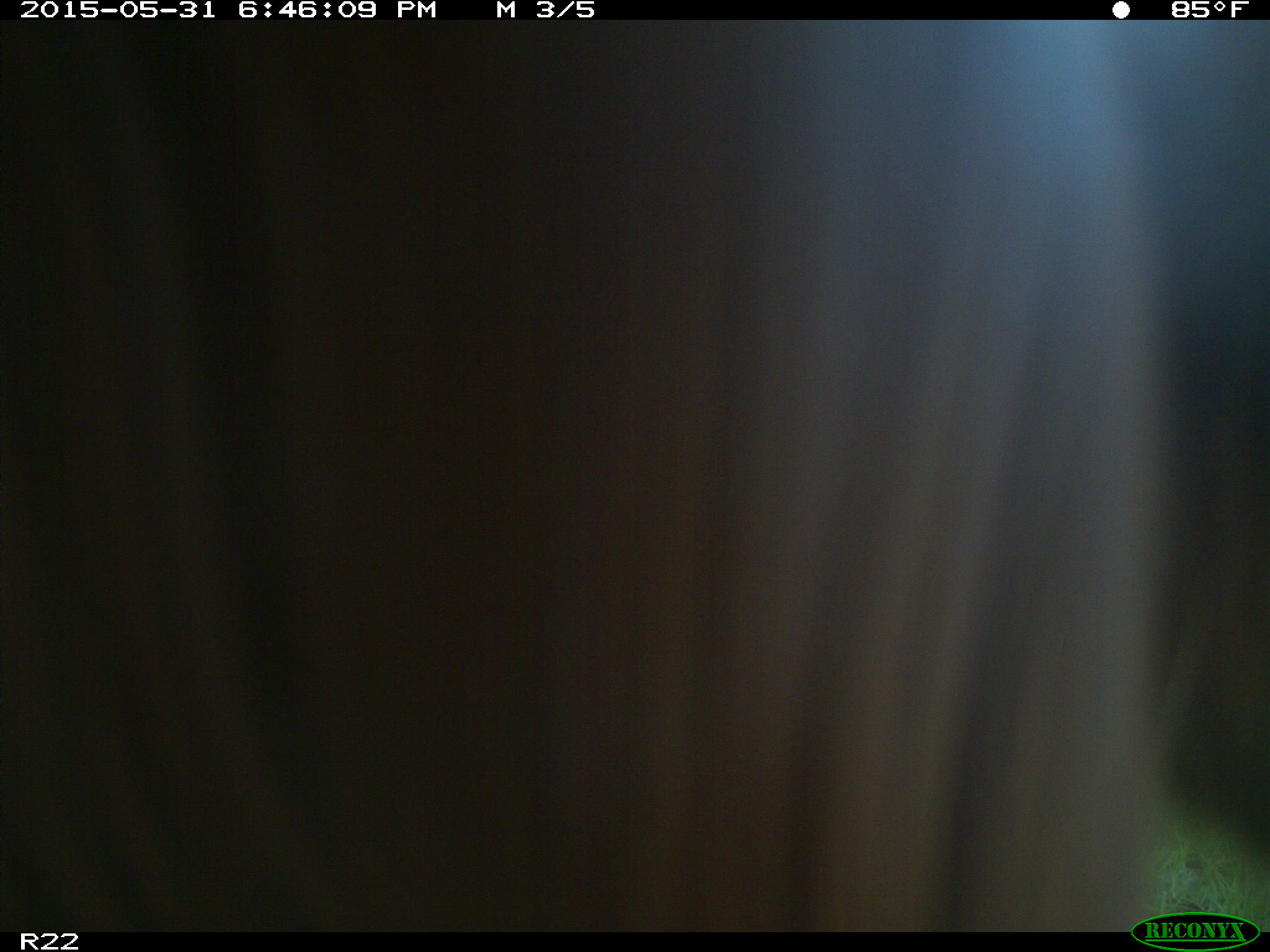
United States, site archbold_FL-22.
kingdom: Animalia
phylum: Chordata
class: Mammalia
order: Artiodactyla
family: Bovidae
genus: Bos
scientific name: Bos taurus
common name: domestic cow